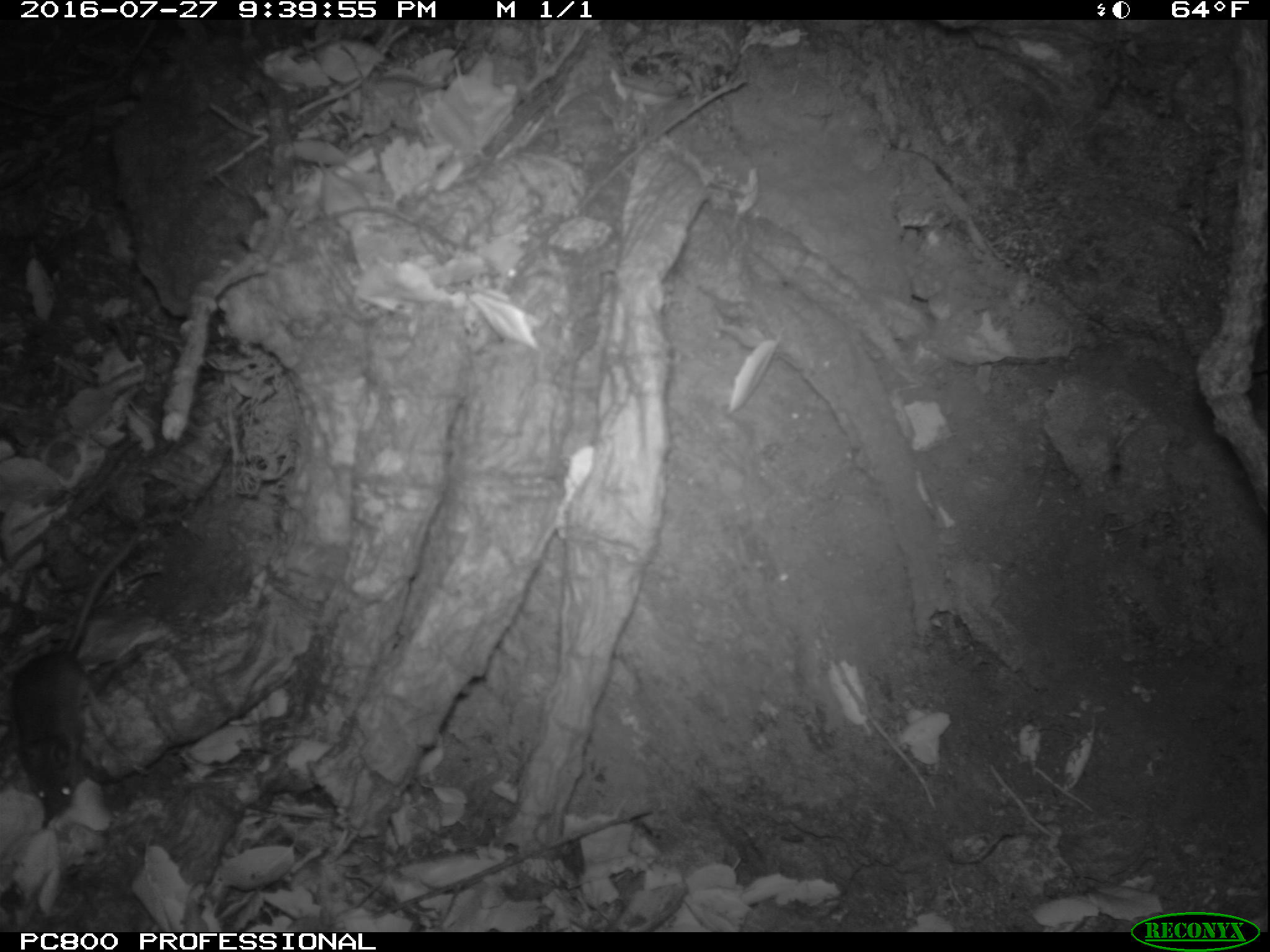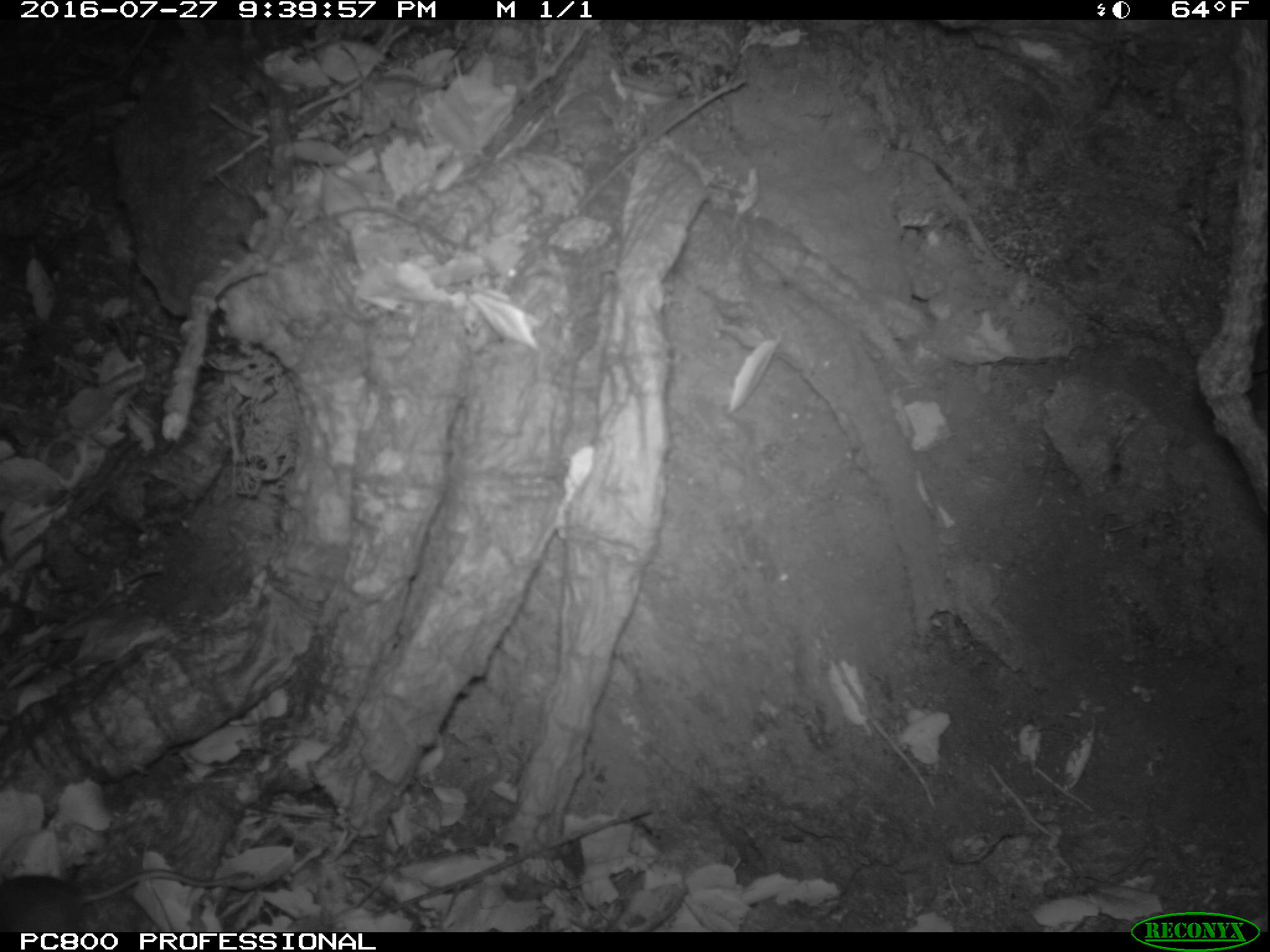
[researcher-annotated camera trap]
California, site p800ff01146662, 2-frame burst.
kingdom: Animalia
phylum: Chordata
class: Mammalia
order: Rodentia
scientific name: Rodentia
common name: rodent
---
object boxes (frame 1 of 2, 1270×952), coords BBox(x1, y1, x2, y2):
rodent: BBox(9, 534, 141, 822)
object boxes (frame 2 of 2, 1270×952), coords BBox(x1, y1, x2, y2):
rodent: BBox(0, 859, 254, 932)